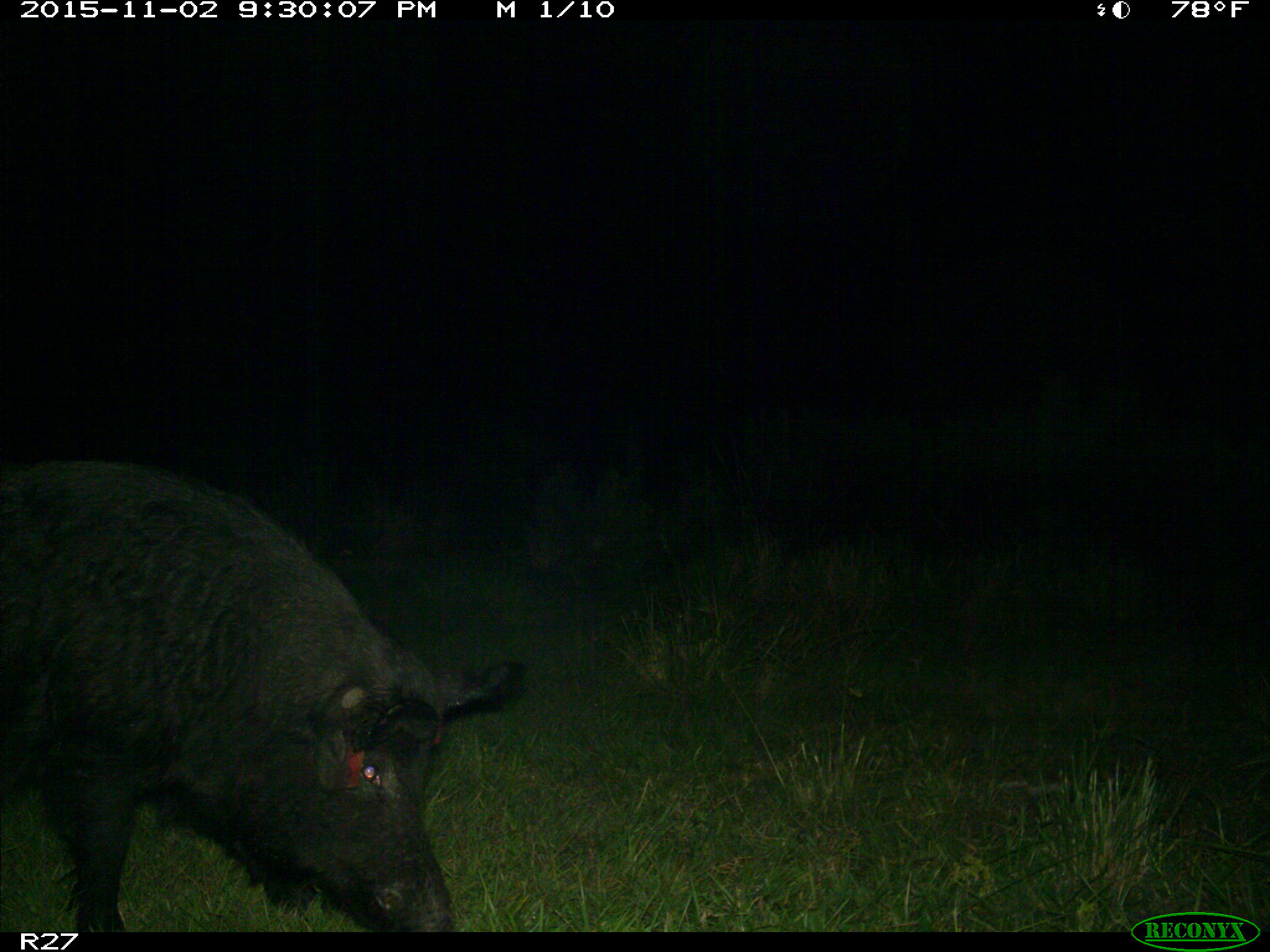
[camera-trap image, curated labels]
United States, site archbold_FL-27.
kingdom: Animalia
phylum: Chordata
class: Mammalia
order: Artiodactyla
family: Suidae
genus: Sus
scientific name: Sus scrofa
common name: wild boar